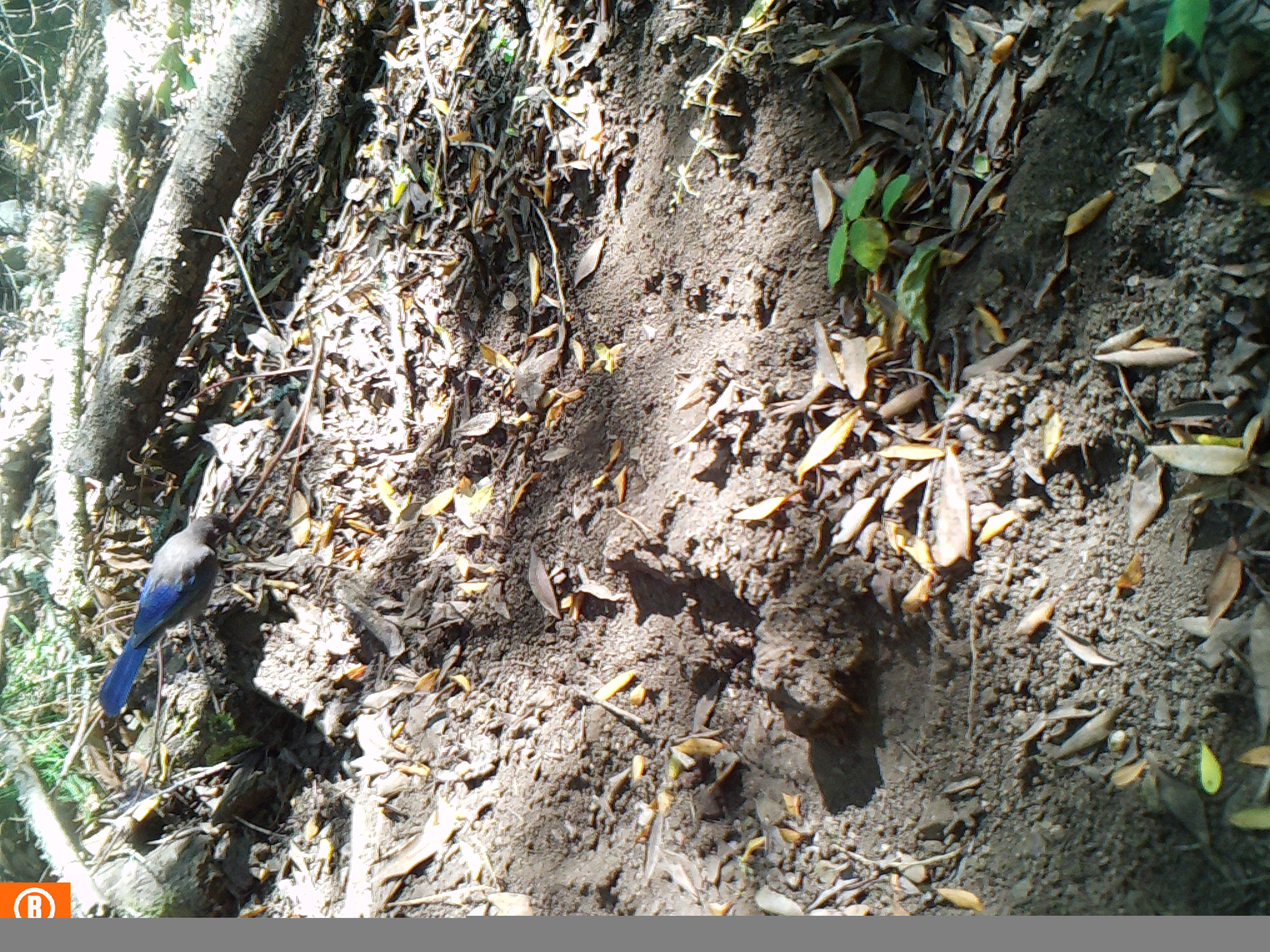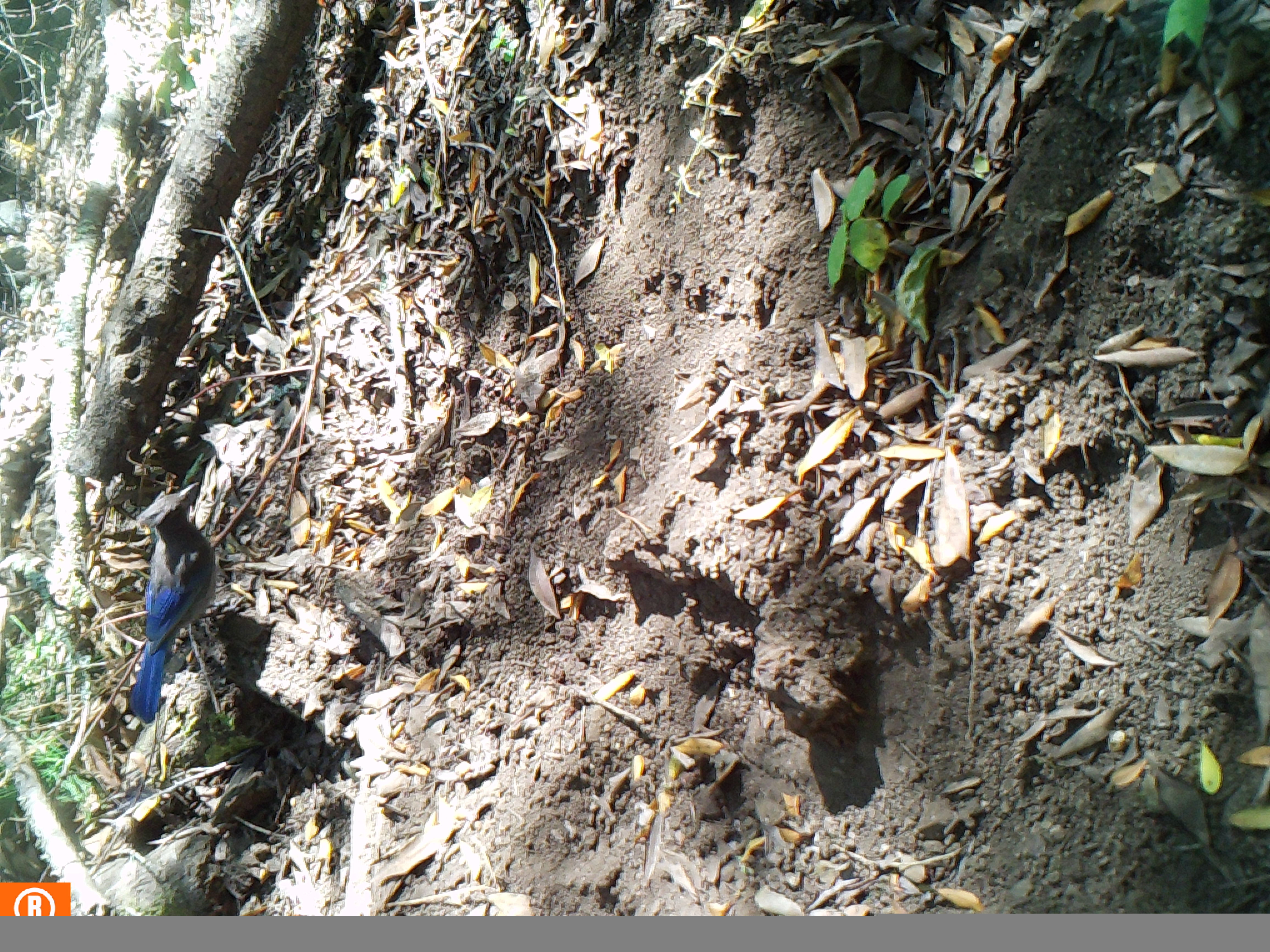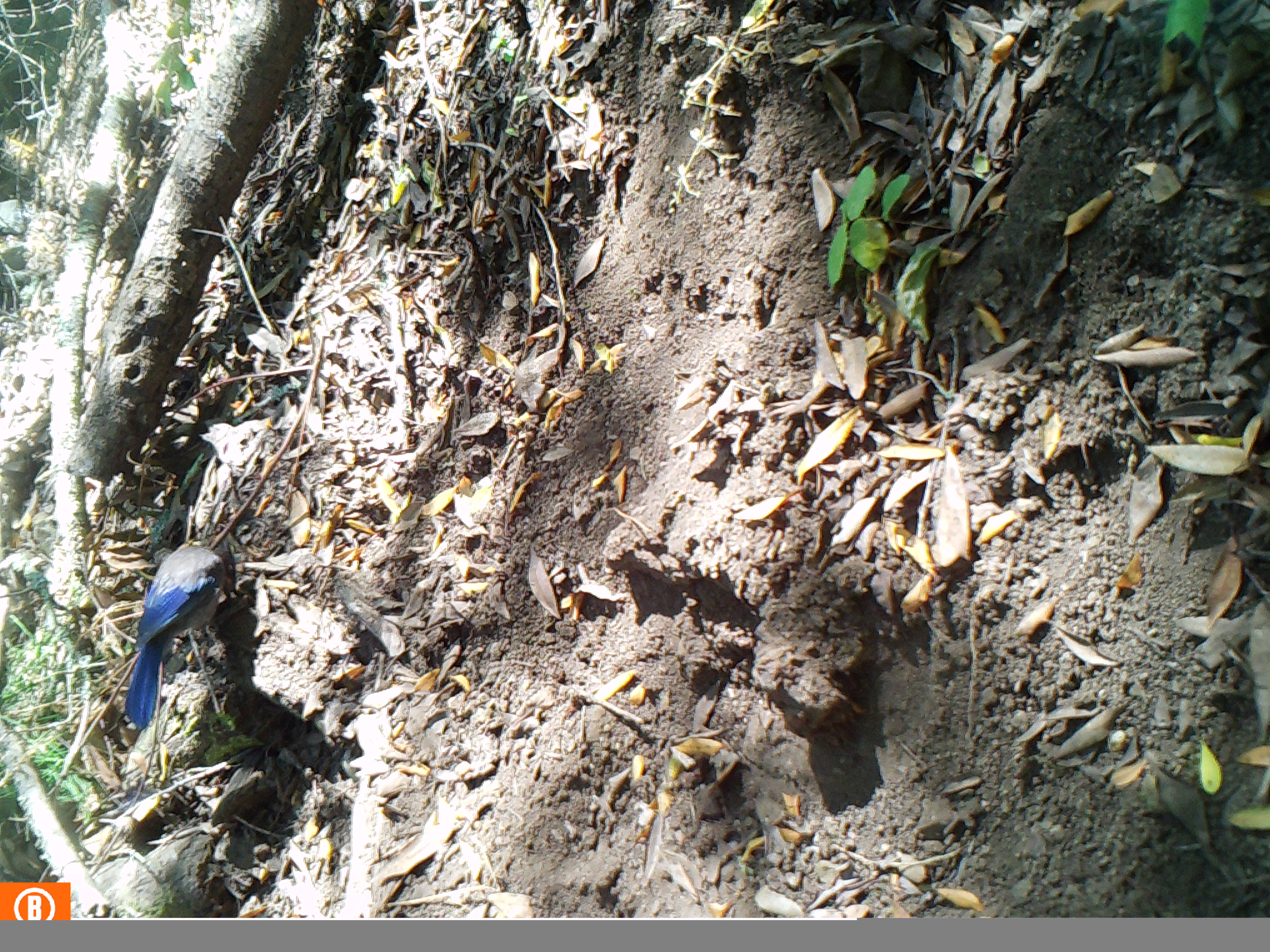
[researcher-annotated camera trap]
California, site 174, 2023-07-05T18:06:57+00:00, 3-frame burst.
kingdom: Animalia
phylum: Chordata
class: Aves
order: Passeriformes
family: Corvidae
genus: Cyanocitta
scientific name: Cyanocitta stelleri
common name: steller's jay